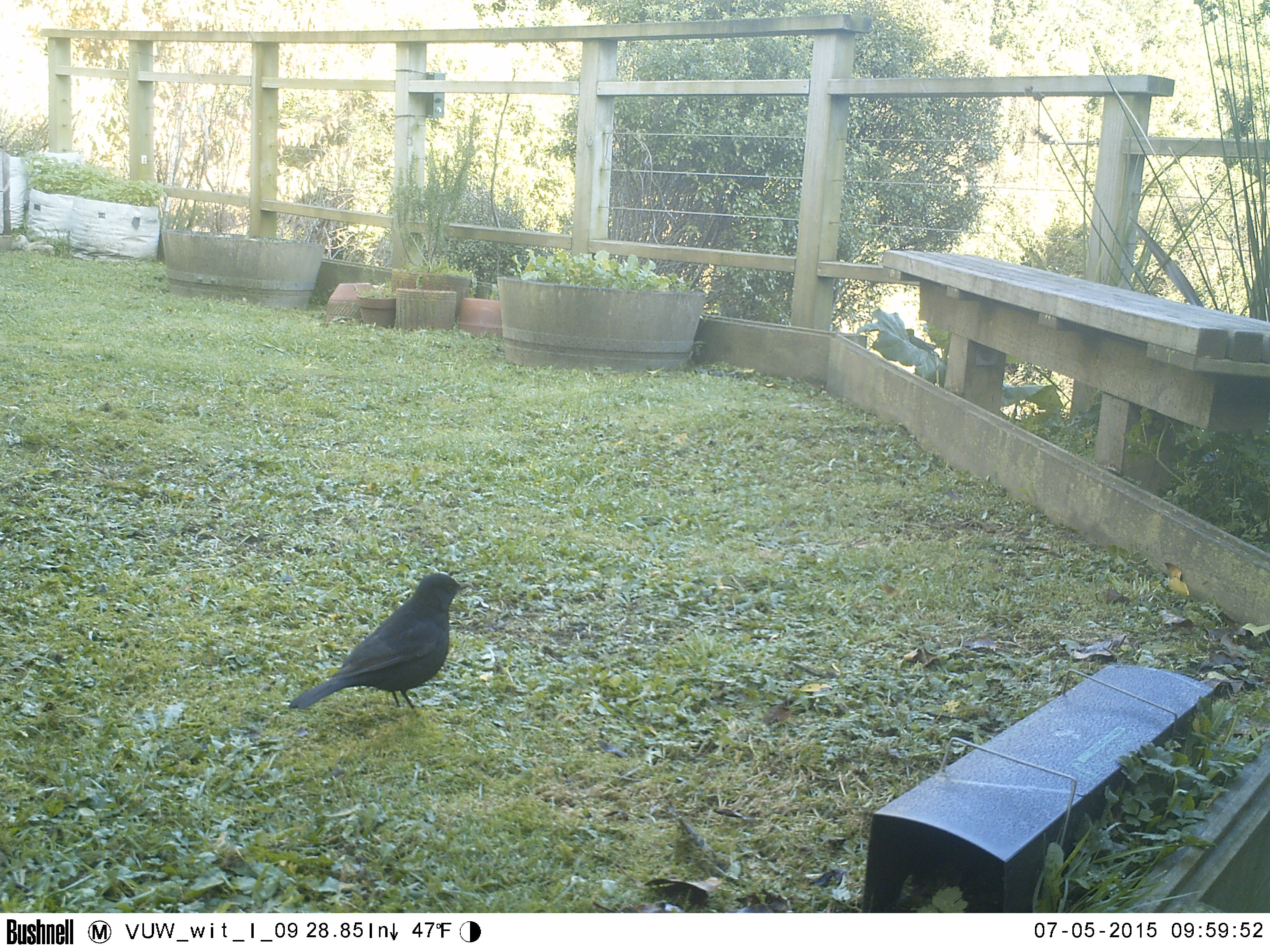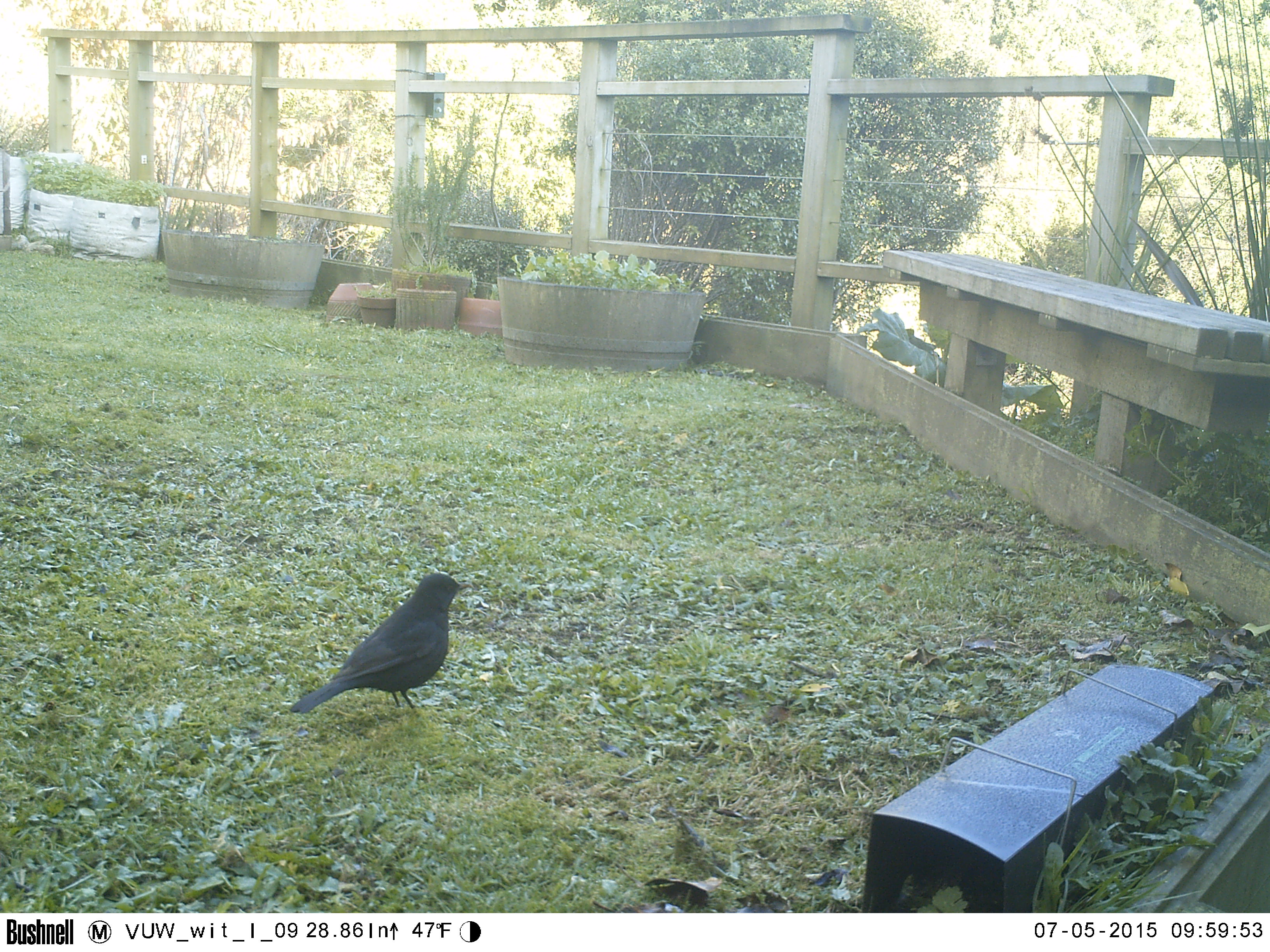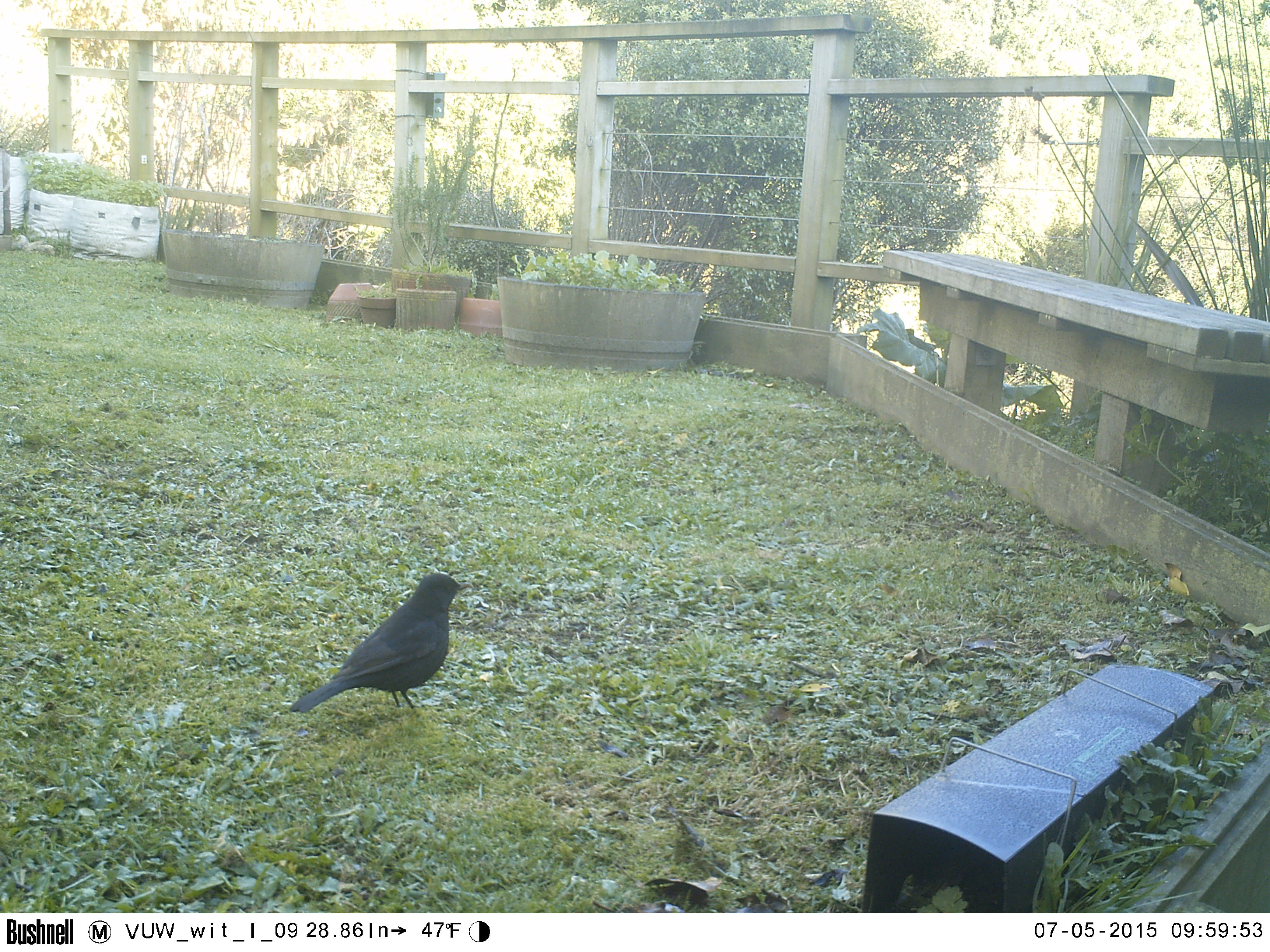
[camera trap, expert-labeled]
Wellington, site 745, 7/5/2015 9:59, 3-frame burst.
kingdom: Animalia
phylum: Chordata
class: Aves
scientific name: Aves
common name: bird